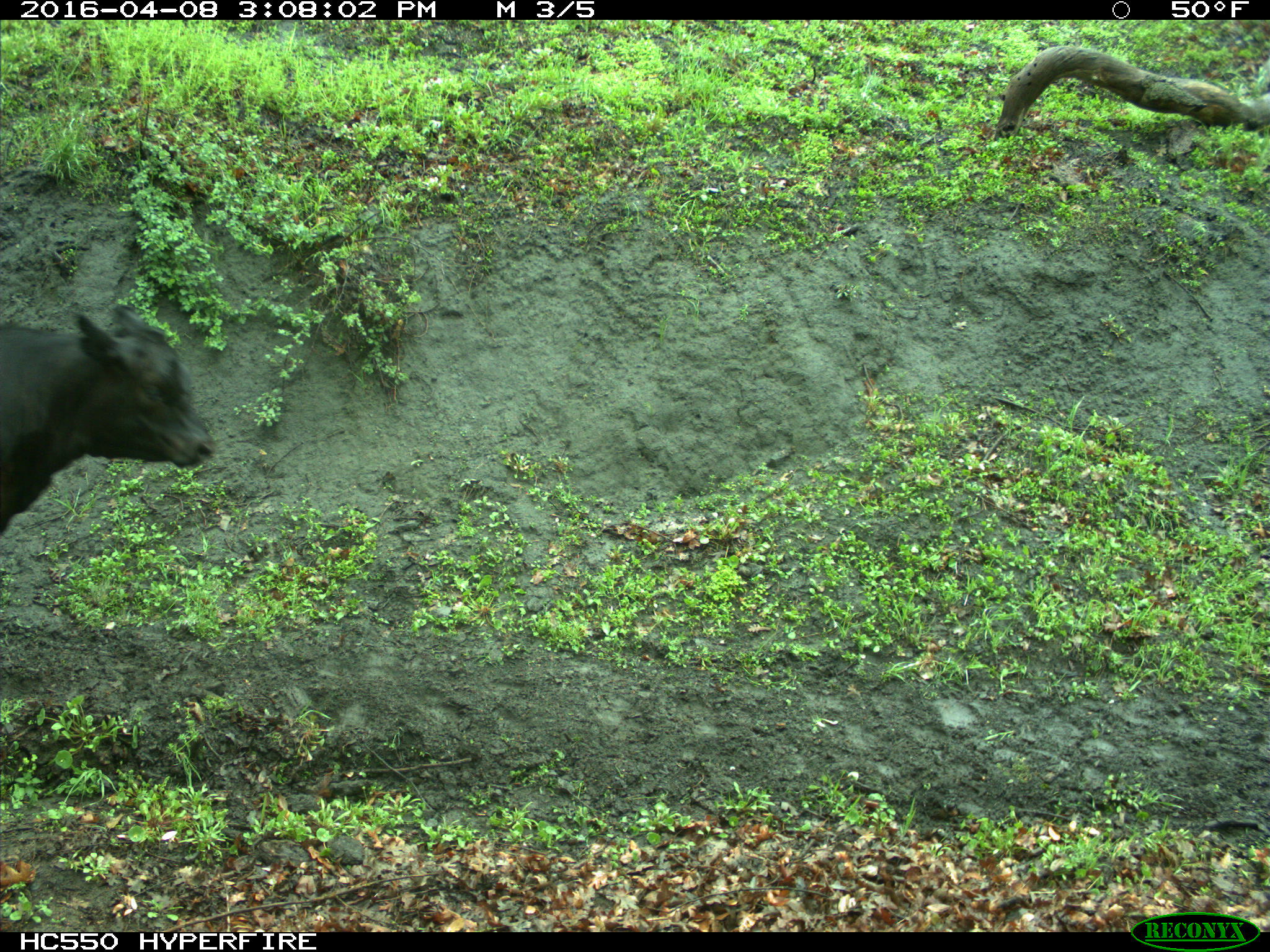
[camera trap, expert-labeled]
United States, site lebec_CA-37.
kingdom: Animalia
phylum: Chordata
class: Mammalia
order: Artiodactyla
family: Bovidae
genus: Bos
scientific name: Bos taurus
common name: domestic cow